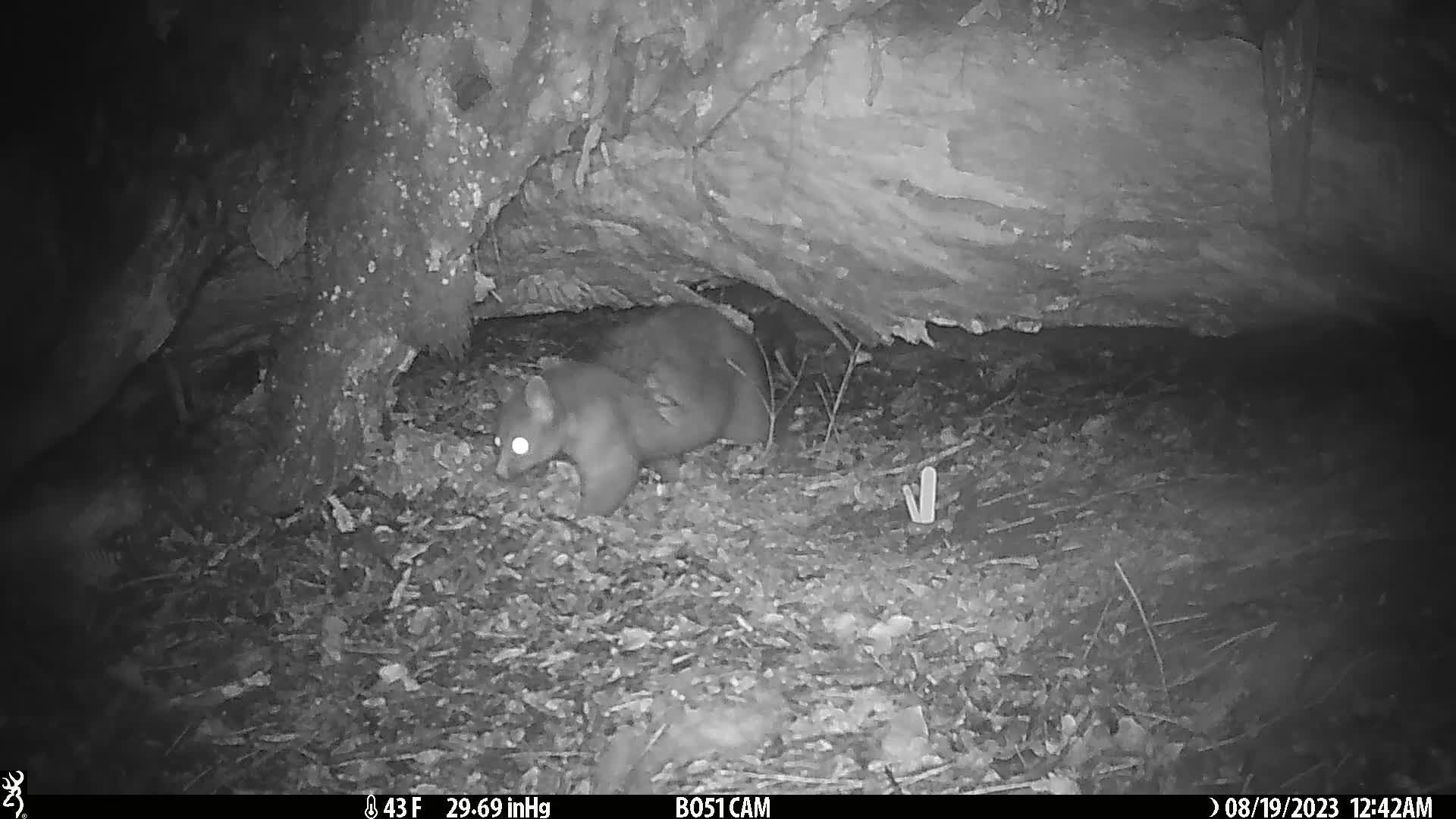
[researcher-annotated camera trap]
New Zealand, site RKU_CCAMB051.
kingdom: Animalia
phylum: Chordata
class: Mammalia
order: Diprotodontia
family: Phalangeridae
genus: Trichosurus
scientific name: Trichosurus vulpecula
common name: common brushtail possum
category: possum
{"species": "possum (common brushtail possum) (Trichosurus vulpecula)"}